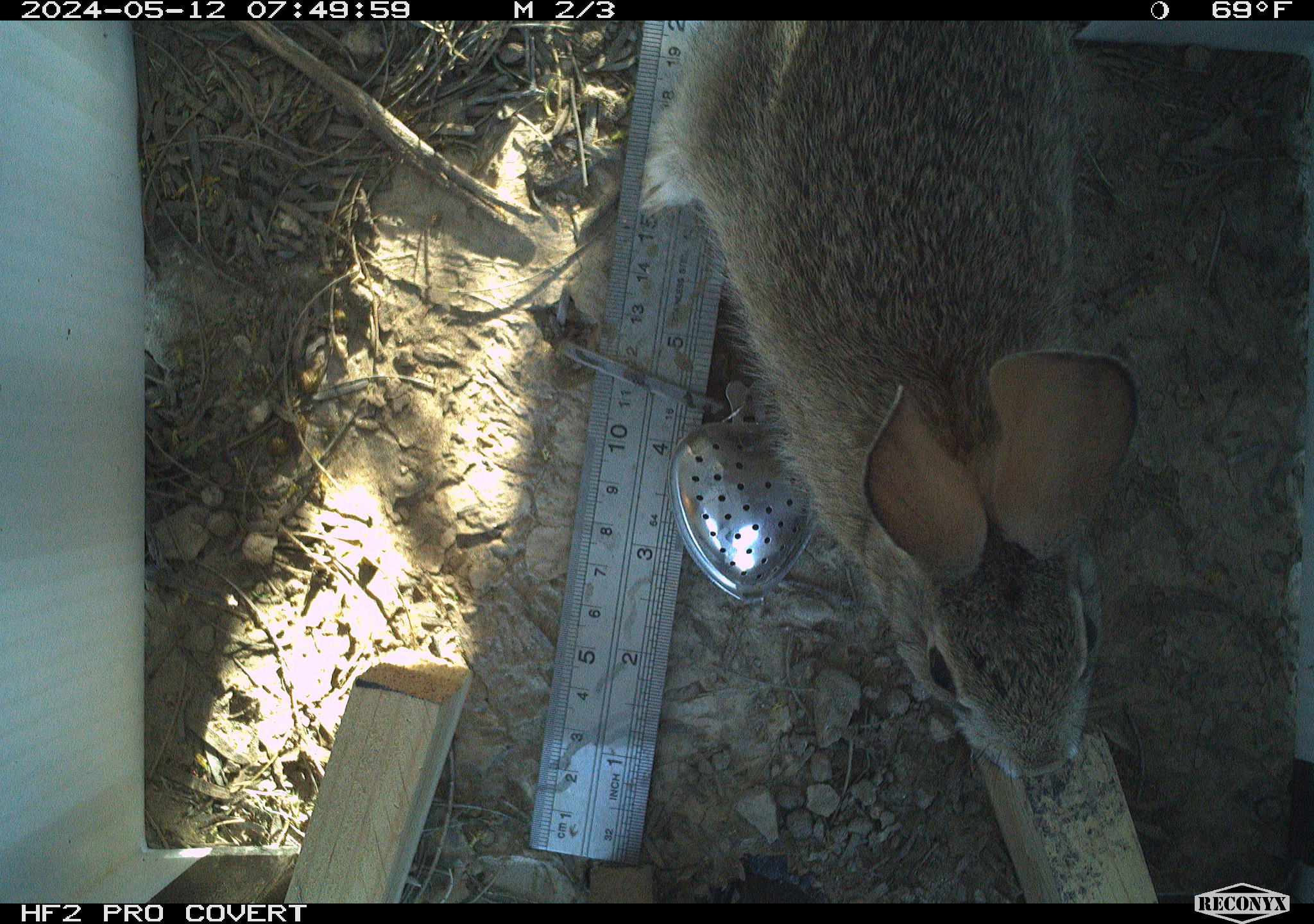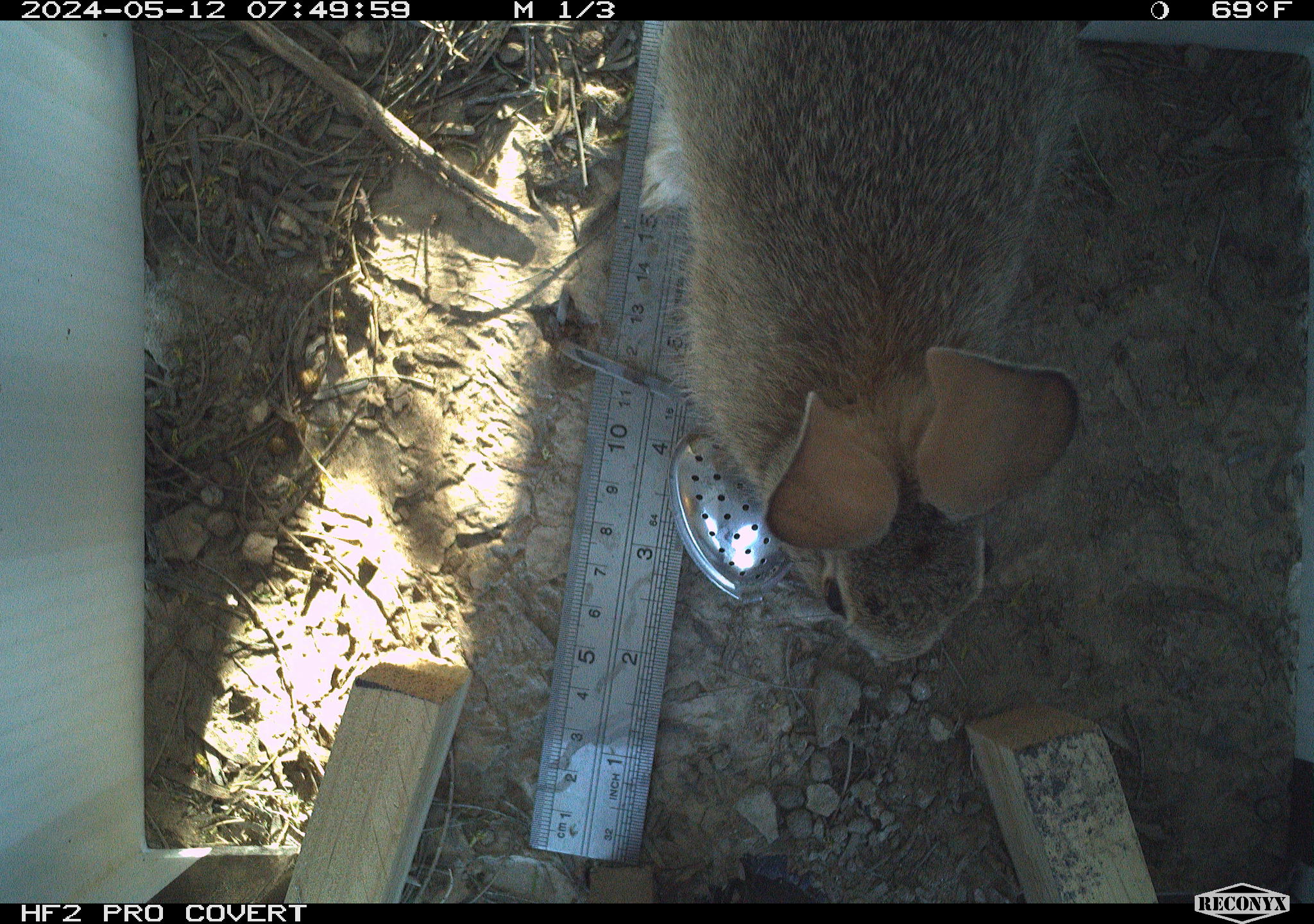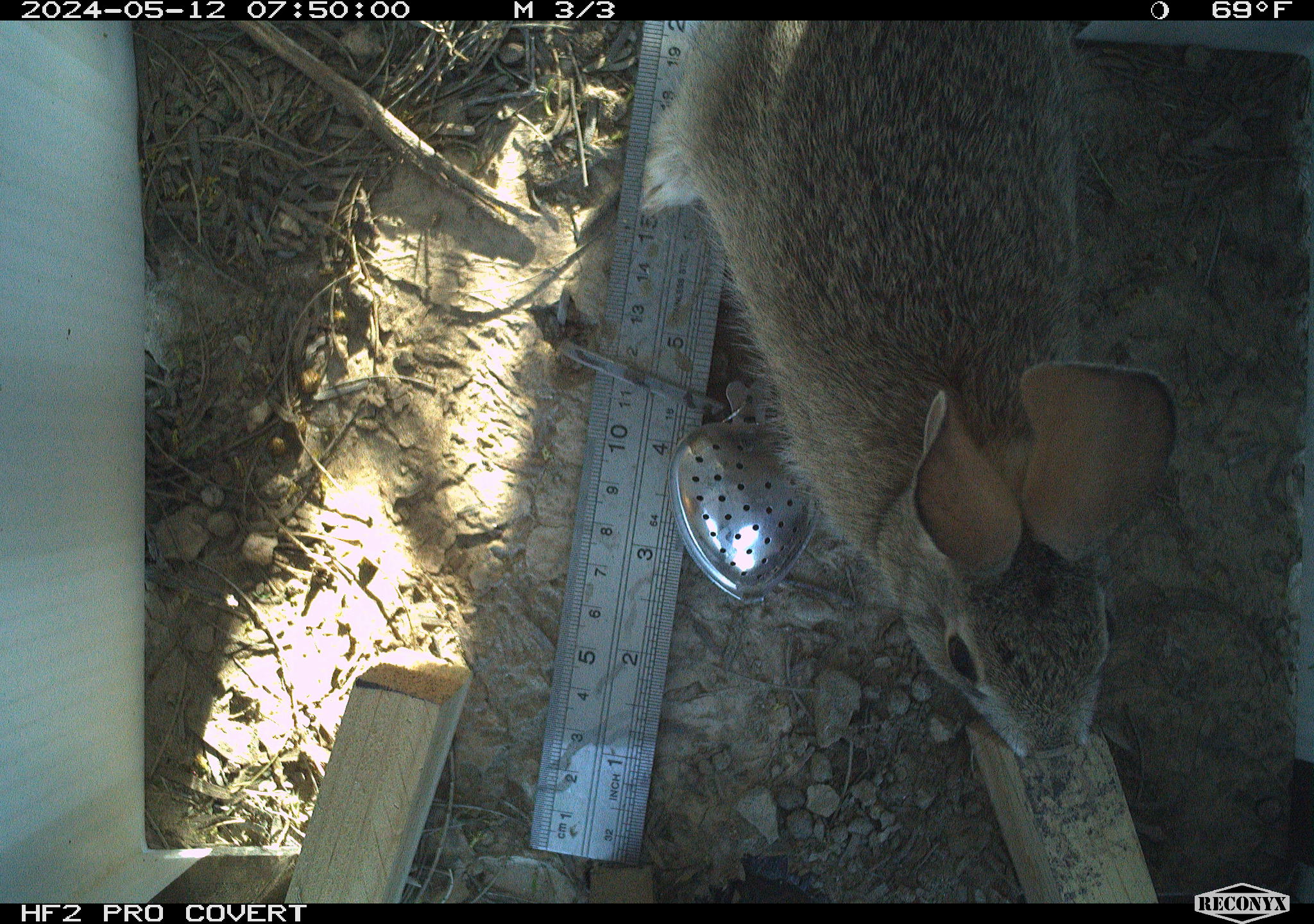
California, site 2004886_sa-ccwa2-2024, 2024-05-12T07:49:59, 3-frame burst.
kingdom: Animalia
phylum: Chordata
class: Mammalia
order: Lagomorpha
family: Leporidae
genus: Sylvilagus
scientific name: Sylvilagus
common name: cottontail rabbits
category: sylvilagus species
Sylvilagus species (cottontail rabbits) (Sylvilagus).